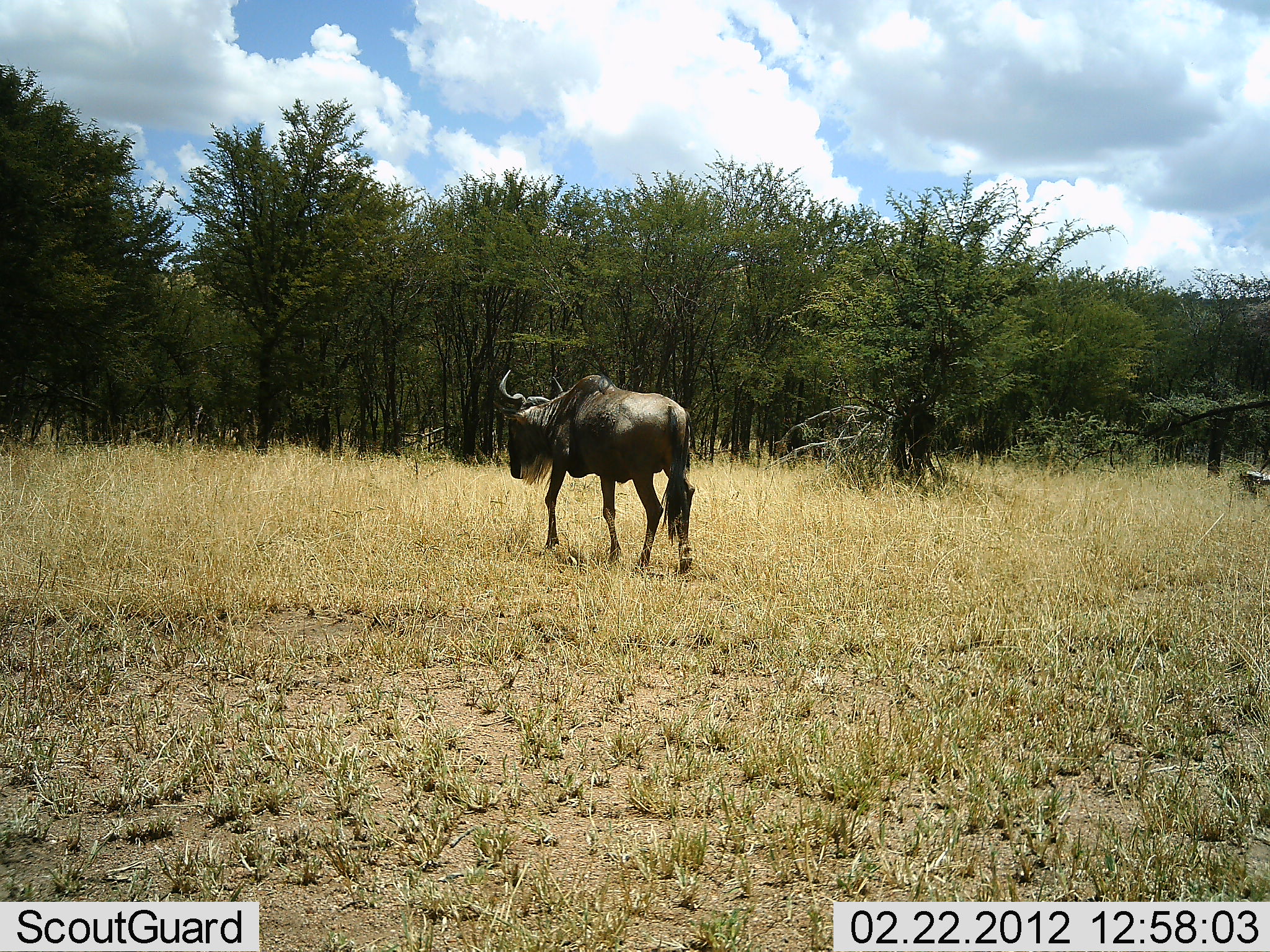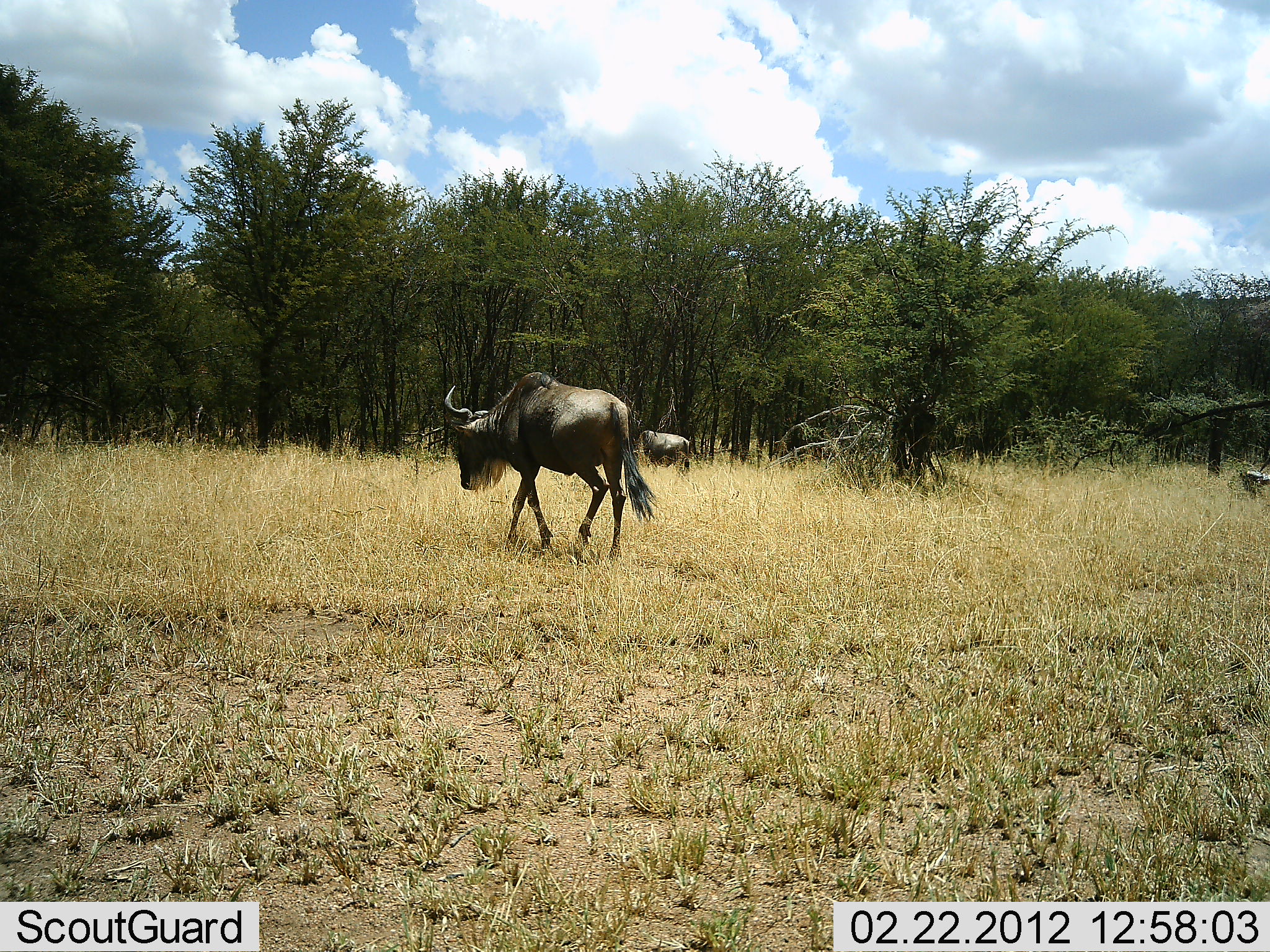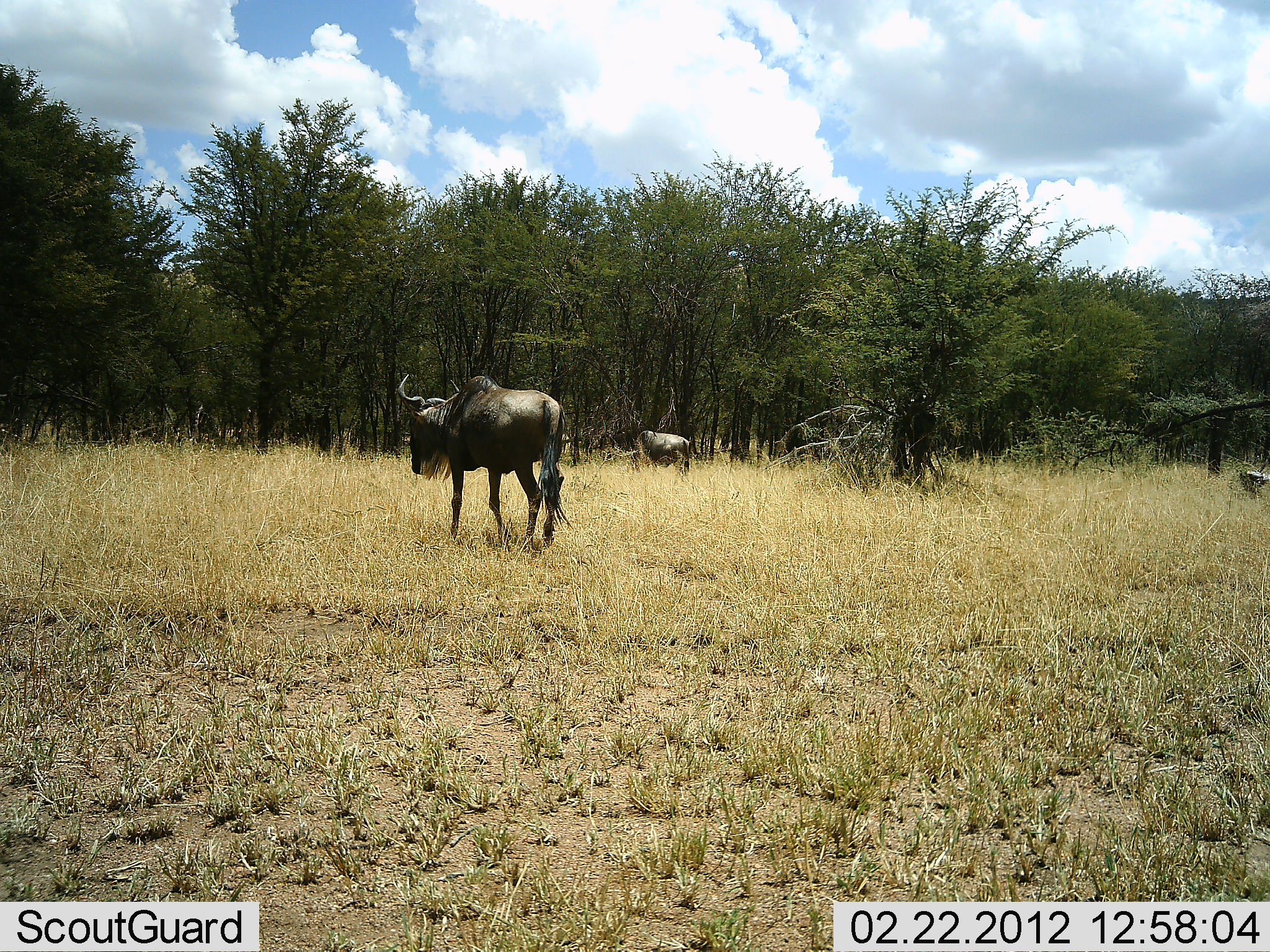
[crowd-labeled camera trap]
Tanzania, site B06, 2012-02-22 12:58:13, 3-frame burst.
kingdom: Animalia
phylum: Chordata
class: Mammalia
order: Artiodactyla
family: Bovidae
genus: Connochaetes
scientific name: Connochaetes taurinus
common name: blue wildebeest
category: wildebeest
Wildebeest (blue wildebeest) (Connochaetes taurinus), count 2. Behavior (volunteer vote fractions): standing 56%, resting 4%, moving 100%, interacting 0%. Young present (vote fraction): 0%. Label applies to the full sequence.